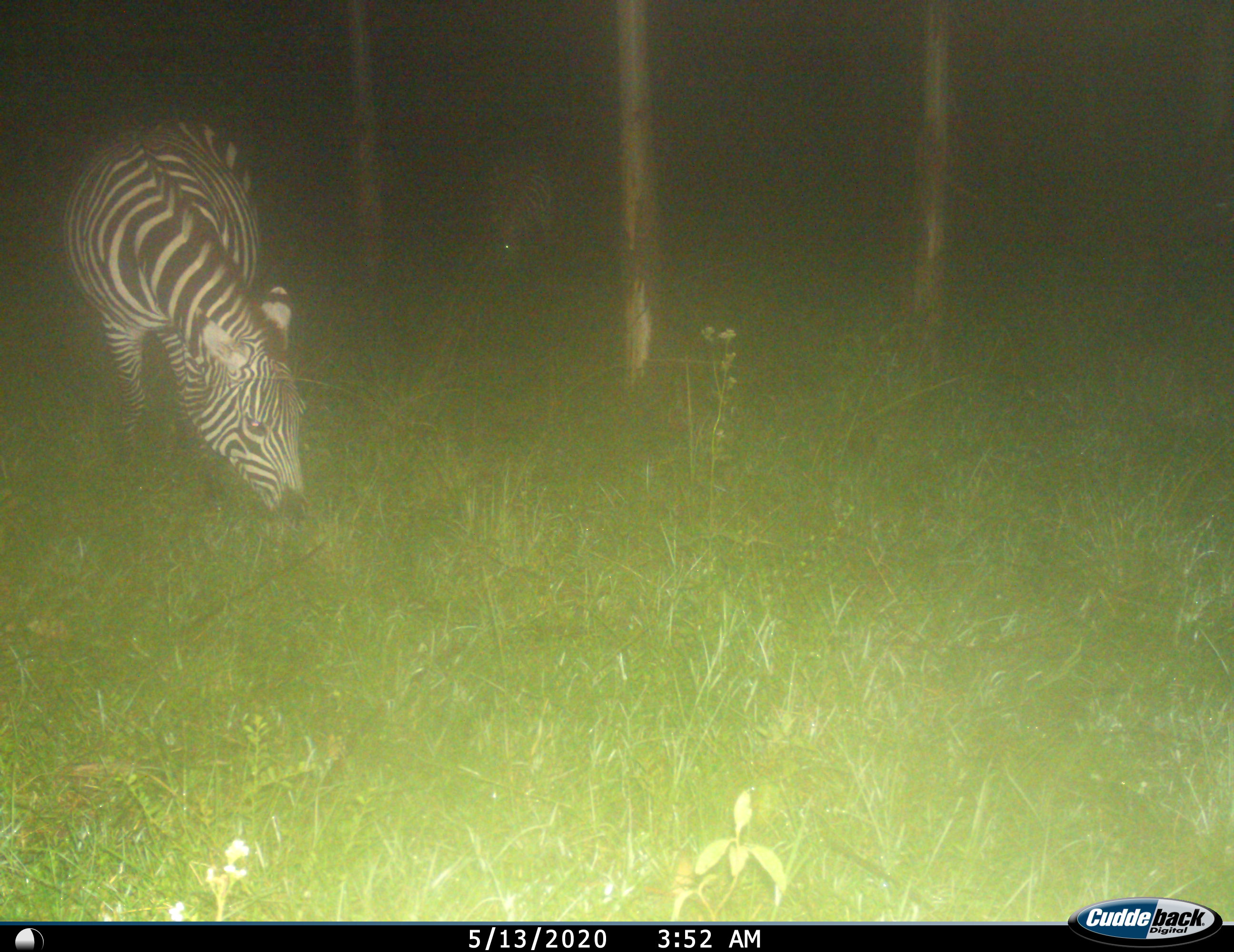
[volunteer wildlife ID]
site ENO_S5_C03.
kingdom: Animalia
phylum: Chordata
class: Mammalia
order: Perissodactyla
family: Equidae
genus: Equus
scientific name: Equus quagga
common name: plains zebra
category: zebraplains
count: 2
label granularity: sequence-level